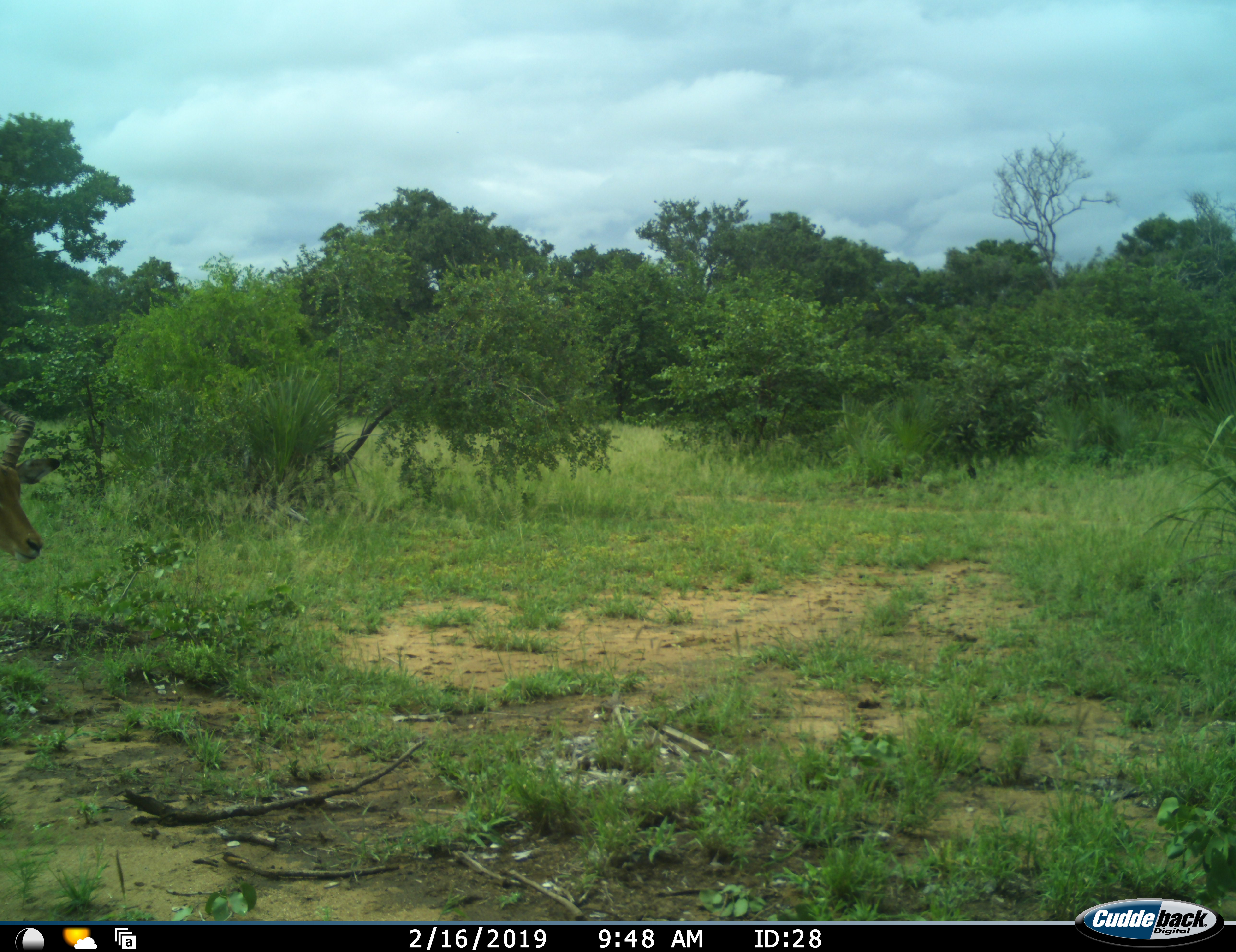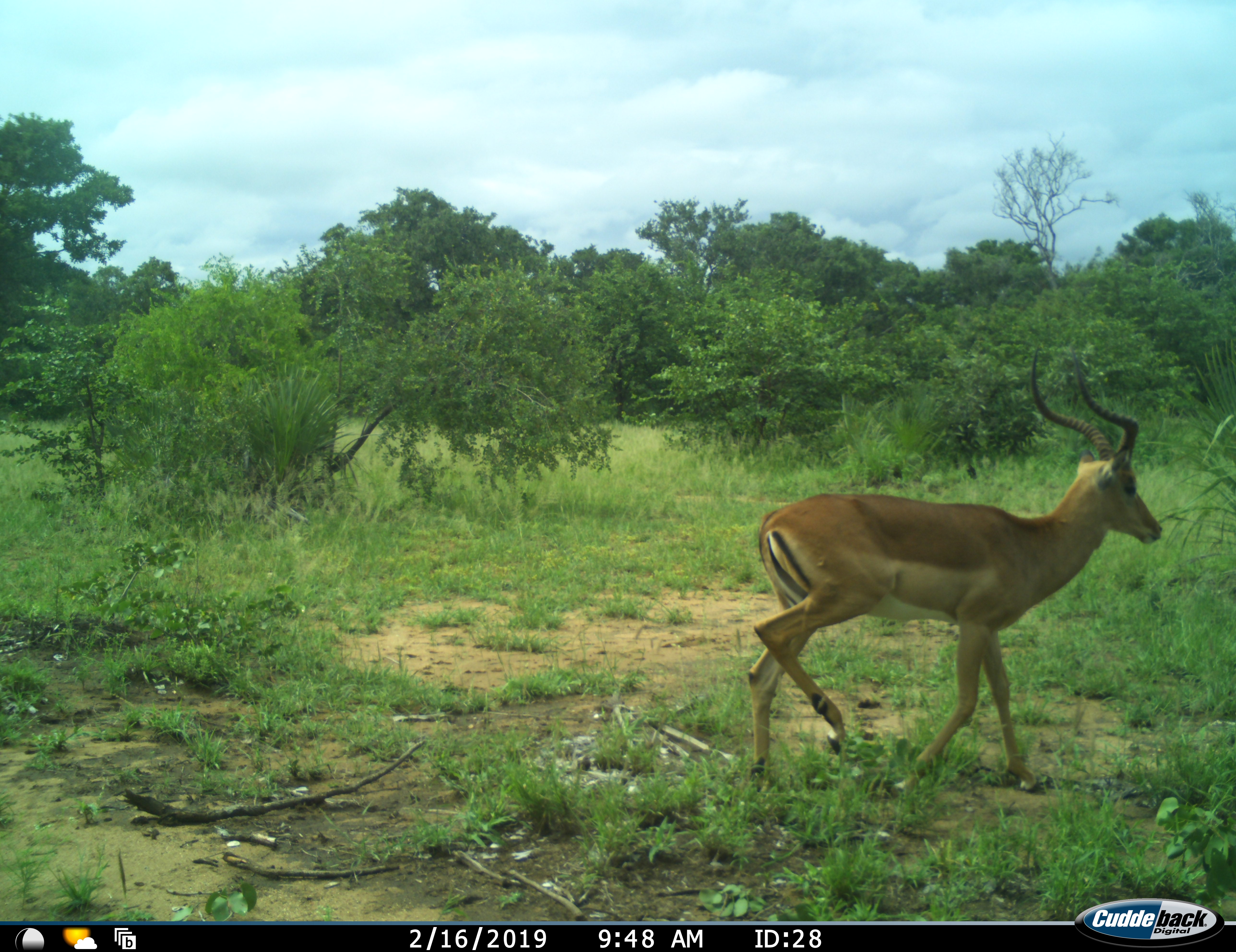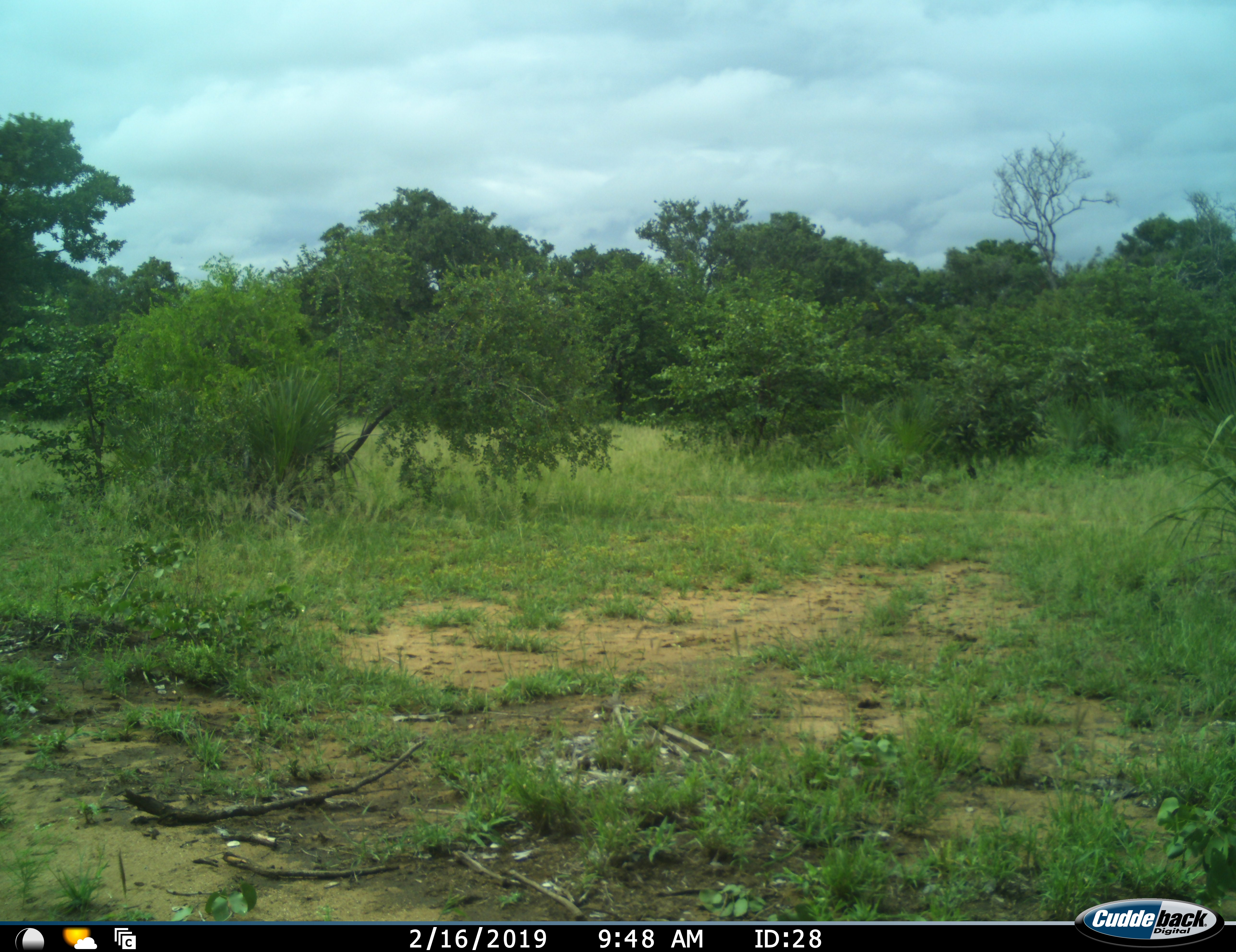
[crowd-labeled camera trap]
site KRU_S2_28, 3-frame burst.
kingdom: Animalia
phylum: Chordata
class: Mammalia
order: Artiodactyla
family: Bovidae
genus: Aepyceros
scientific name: Aepyceros melampus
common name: impala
Impala (Aepyceros melampus), count 1. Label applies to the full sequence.